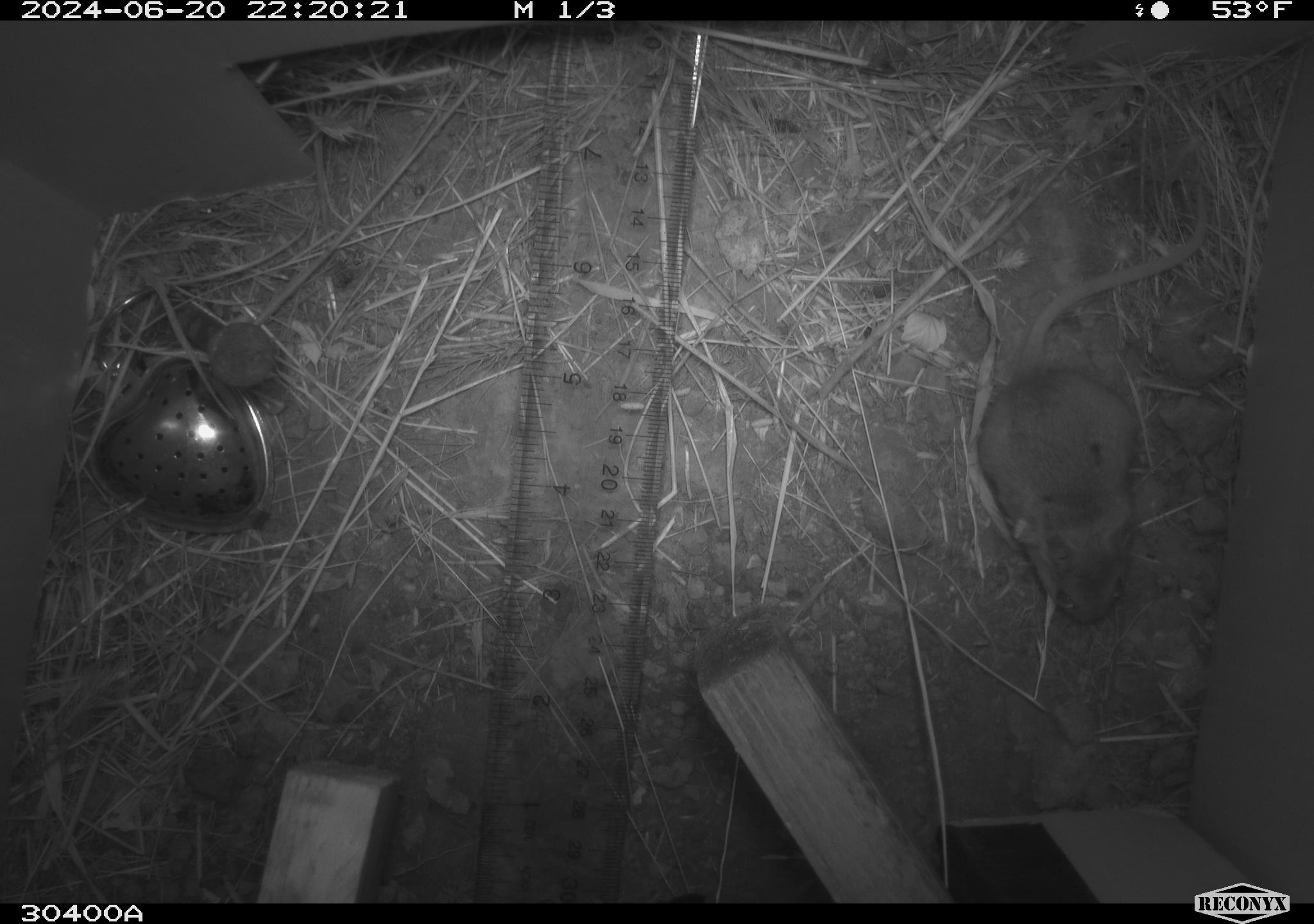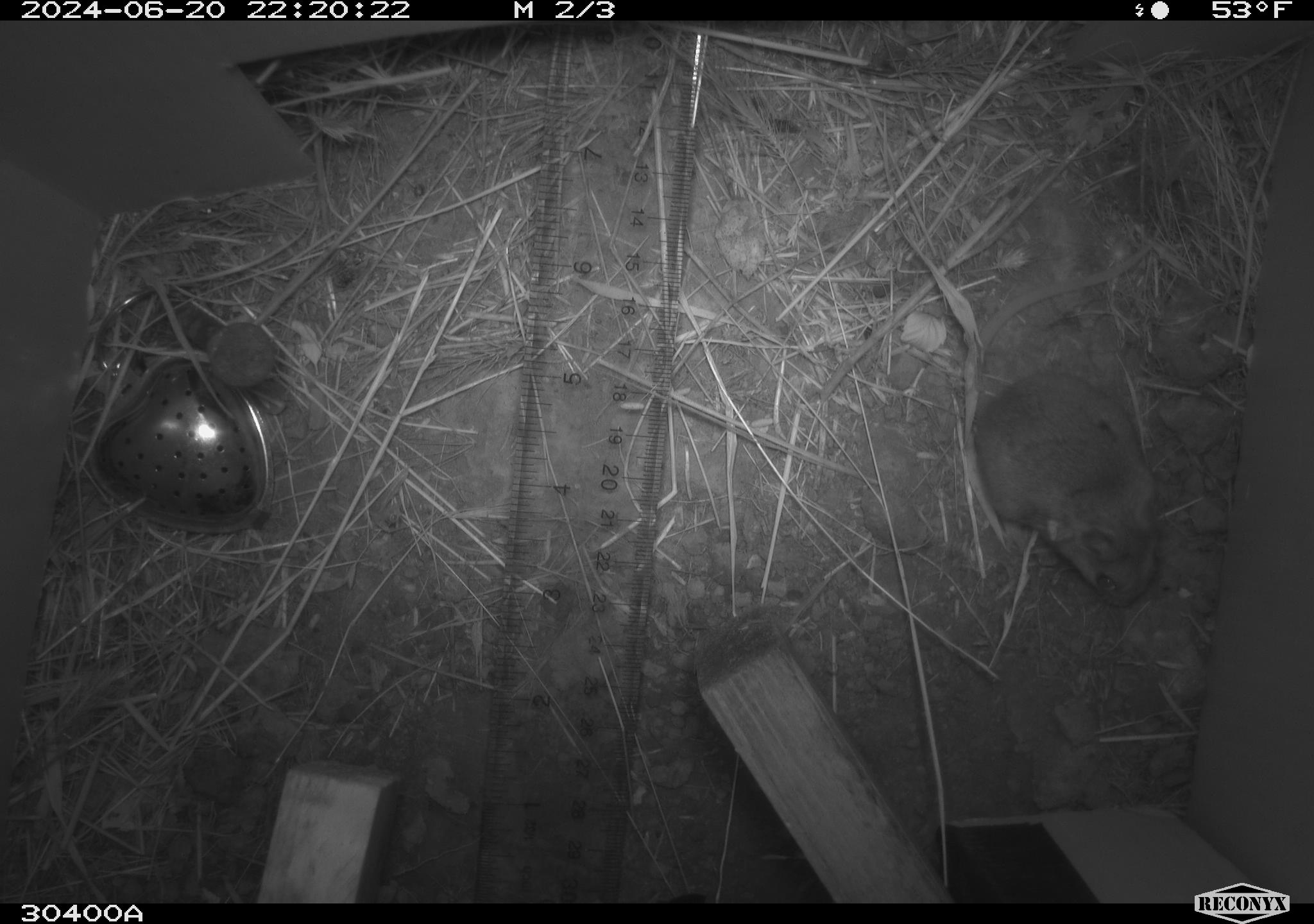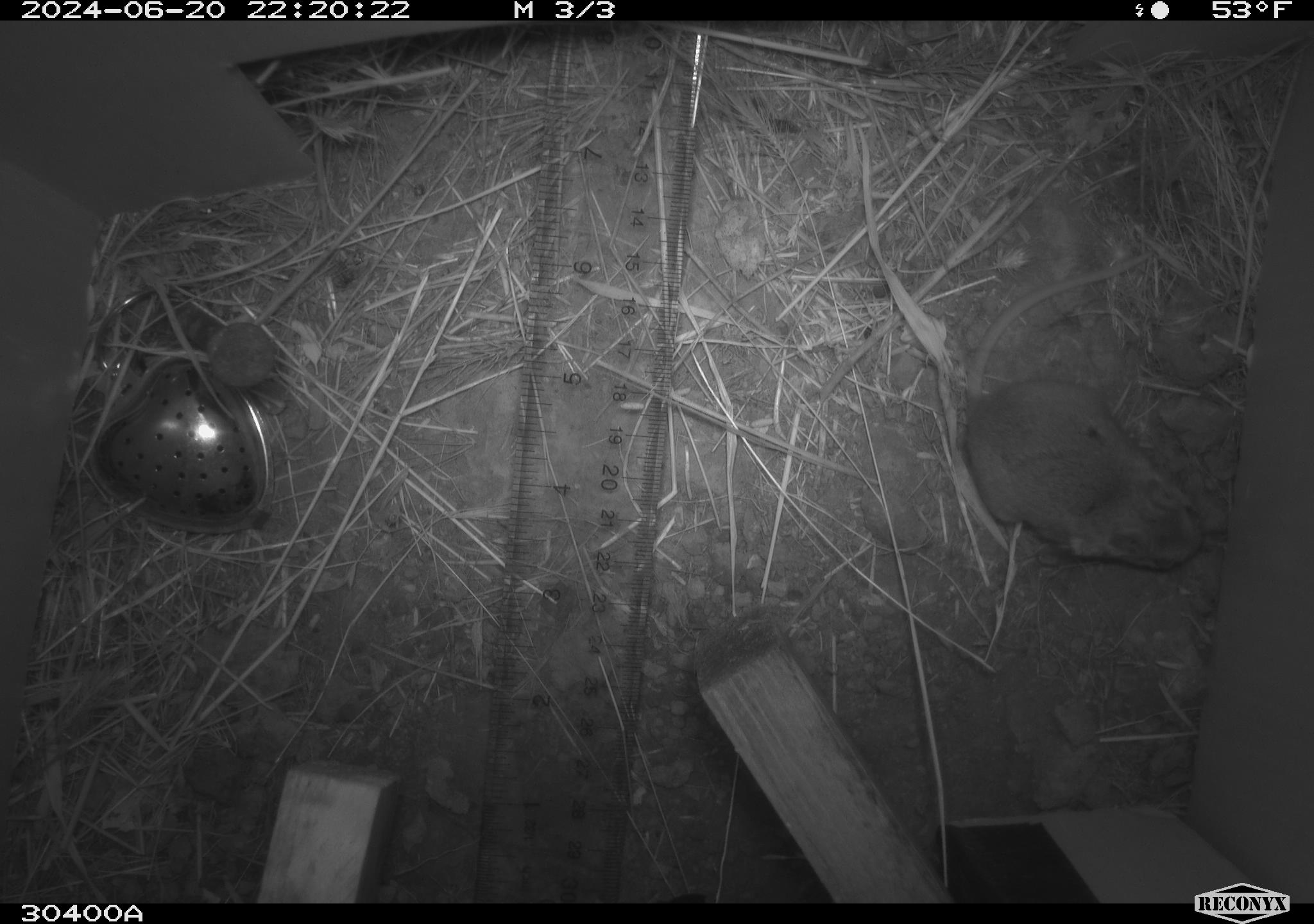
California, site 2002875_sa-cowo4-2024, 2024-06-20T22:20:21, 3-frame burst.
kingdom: Animalia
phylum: Chordata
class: Mammalia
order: Rodentia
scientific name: Rodentia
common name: mouse species